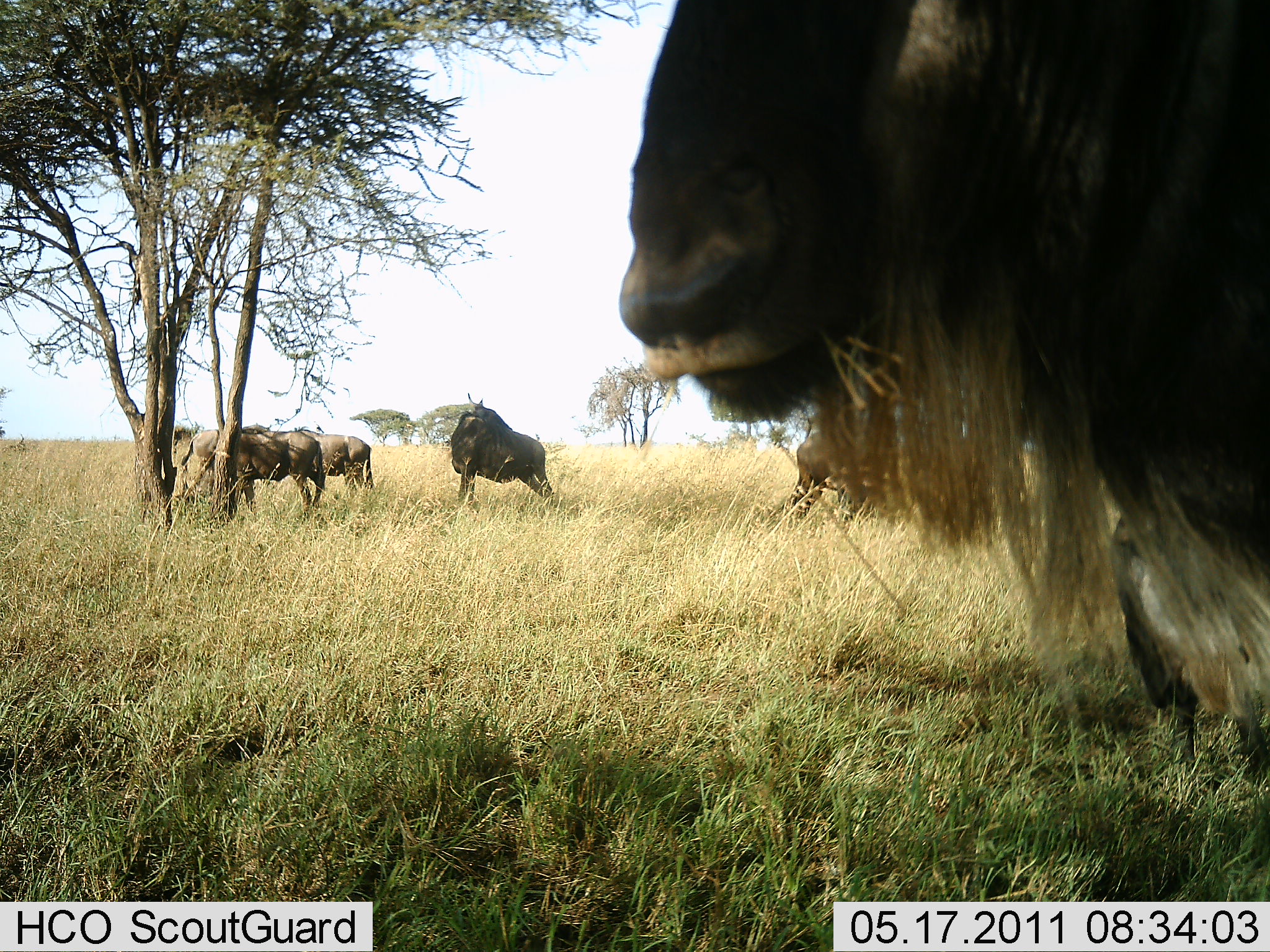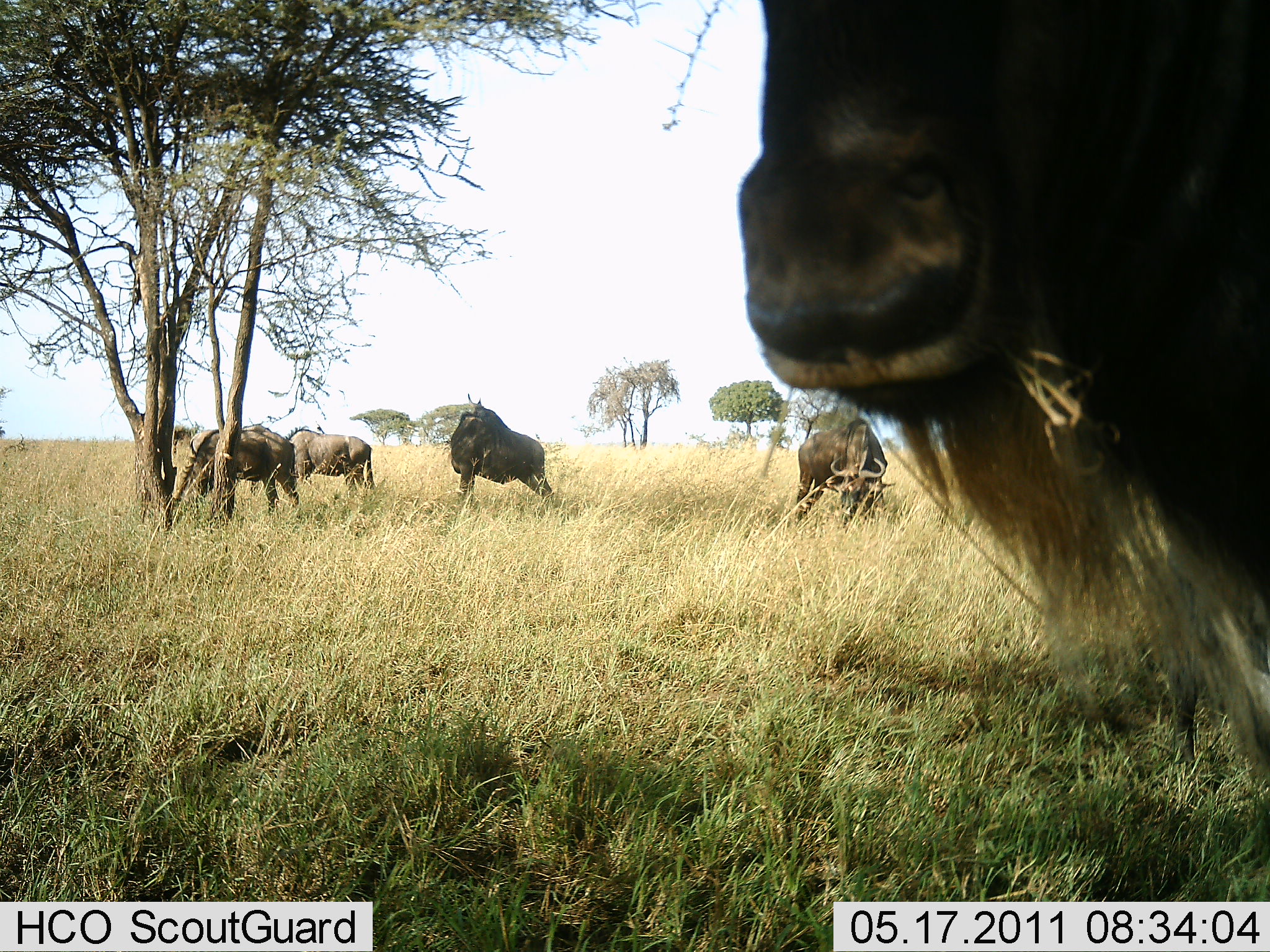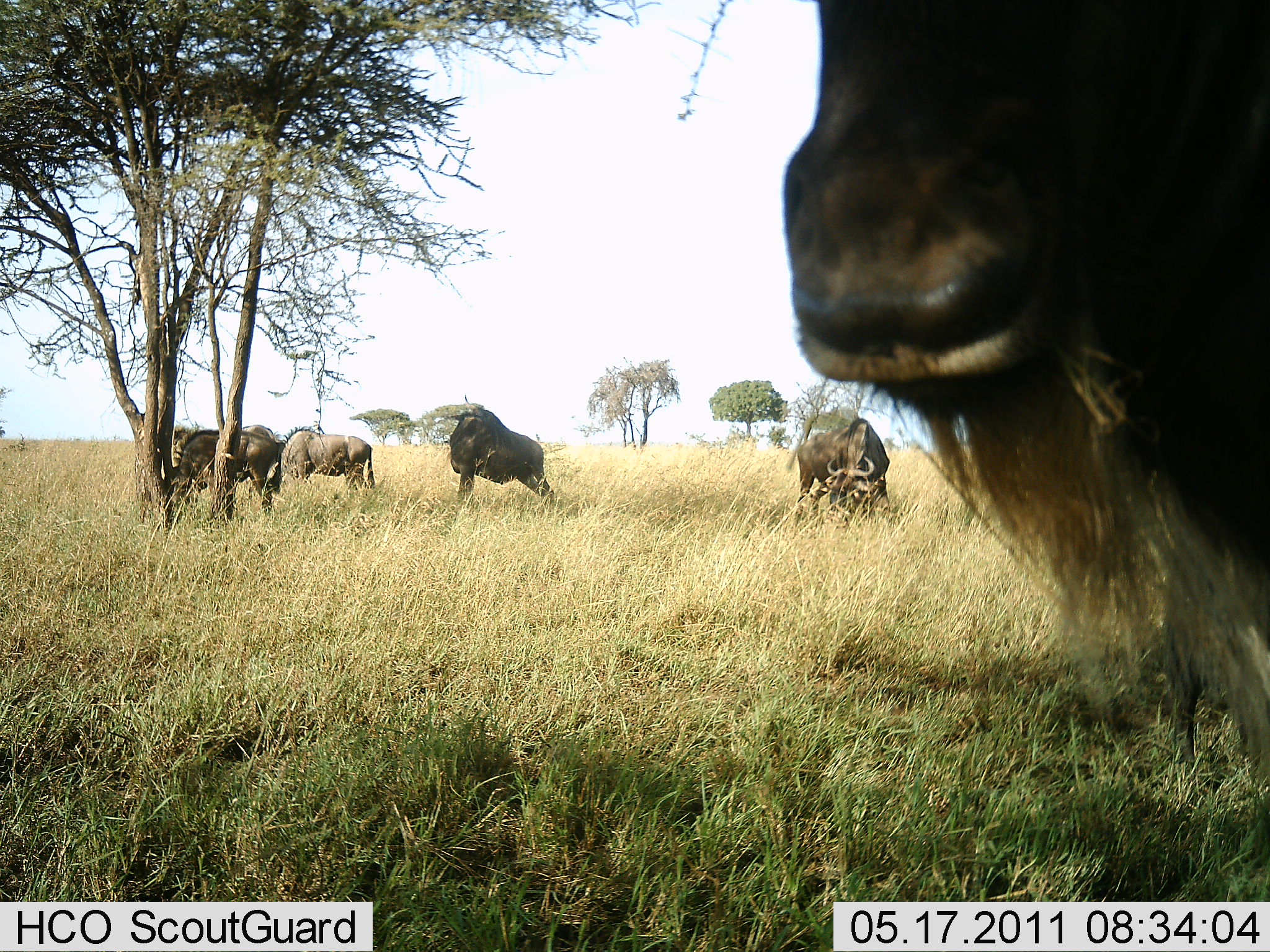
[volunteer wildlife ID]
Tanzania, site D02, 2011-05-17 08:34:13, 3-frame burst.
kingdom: Animalia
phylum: Chordata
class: Mammalia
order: Artiodactyla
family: Bovidae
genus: Connochaetes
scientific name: Connochaetes taurinus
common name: blue wildebeest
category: wildebeest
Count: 5.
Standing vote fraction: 91%.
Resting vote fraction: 9%.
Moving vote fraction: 9%.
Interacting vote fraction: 0%.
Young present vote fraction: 0%.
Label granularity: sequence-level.